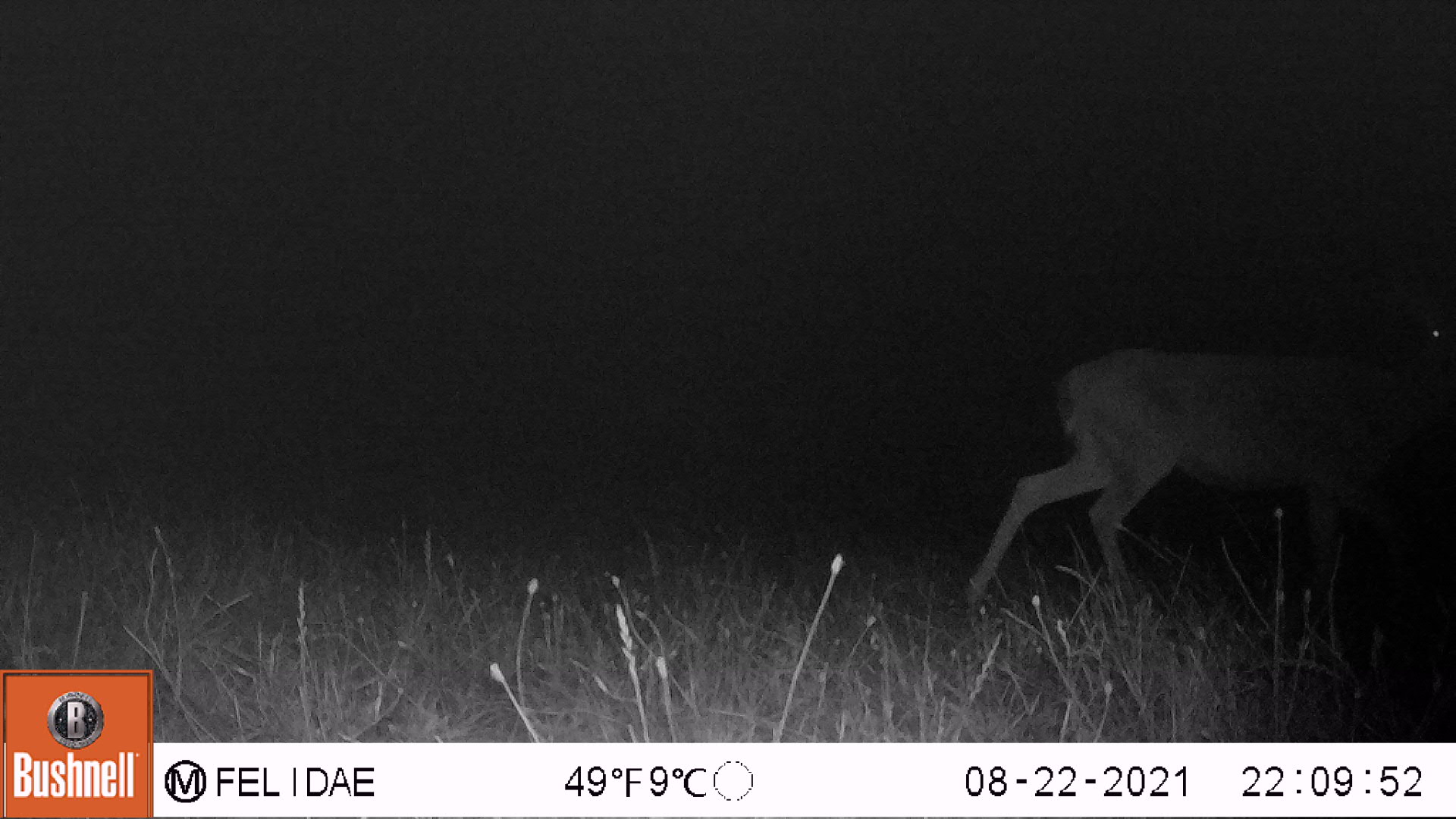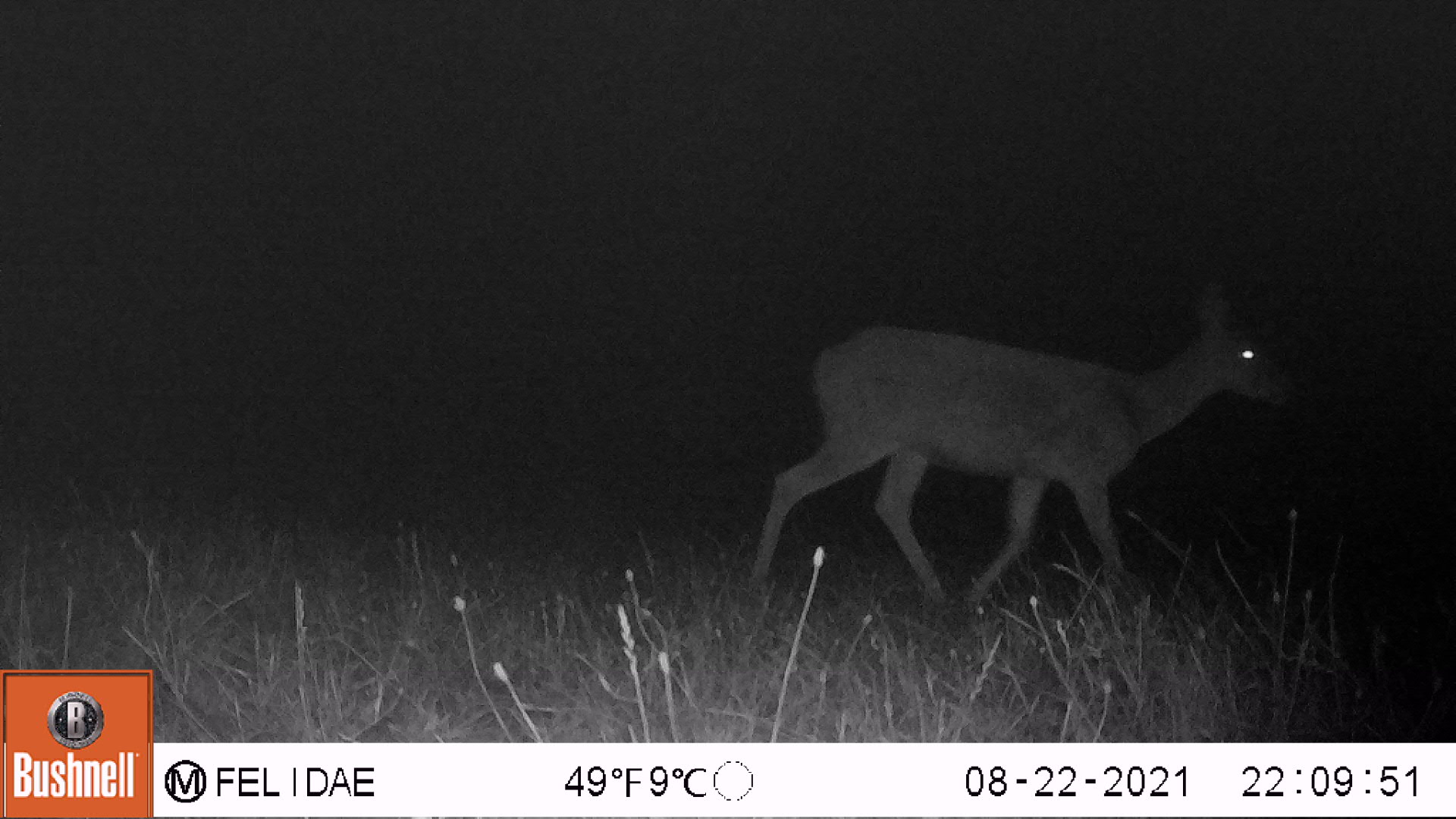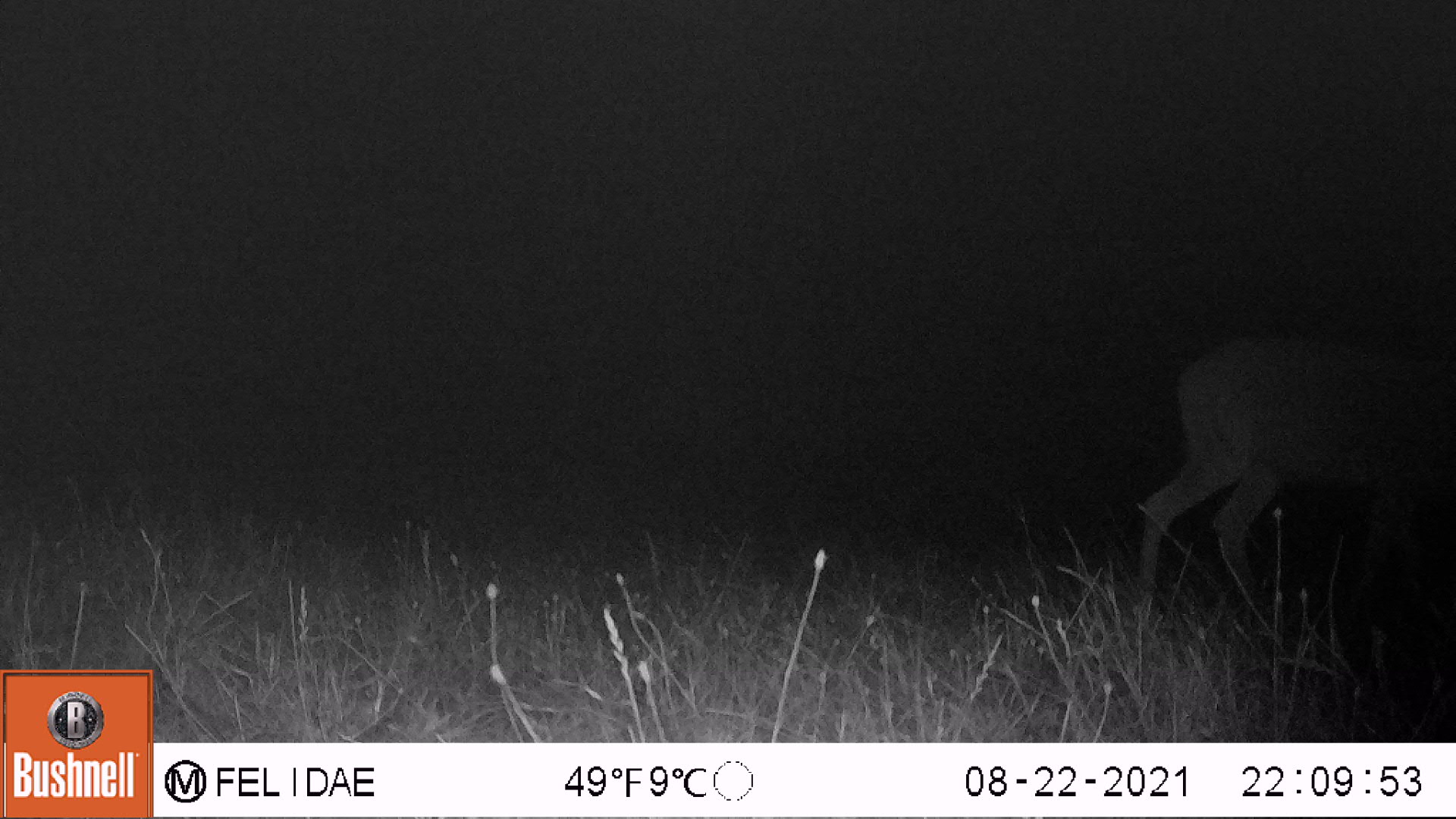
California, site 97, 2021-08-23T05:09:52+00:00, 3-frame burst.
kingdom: Animalia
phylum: Chordata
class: Mammalia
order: Artiodactyla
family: Cervidae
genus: Odocoileus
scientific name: Odocoileus hemionus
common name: mule deer